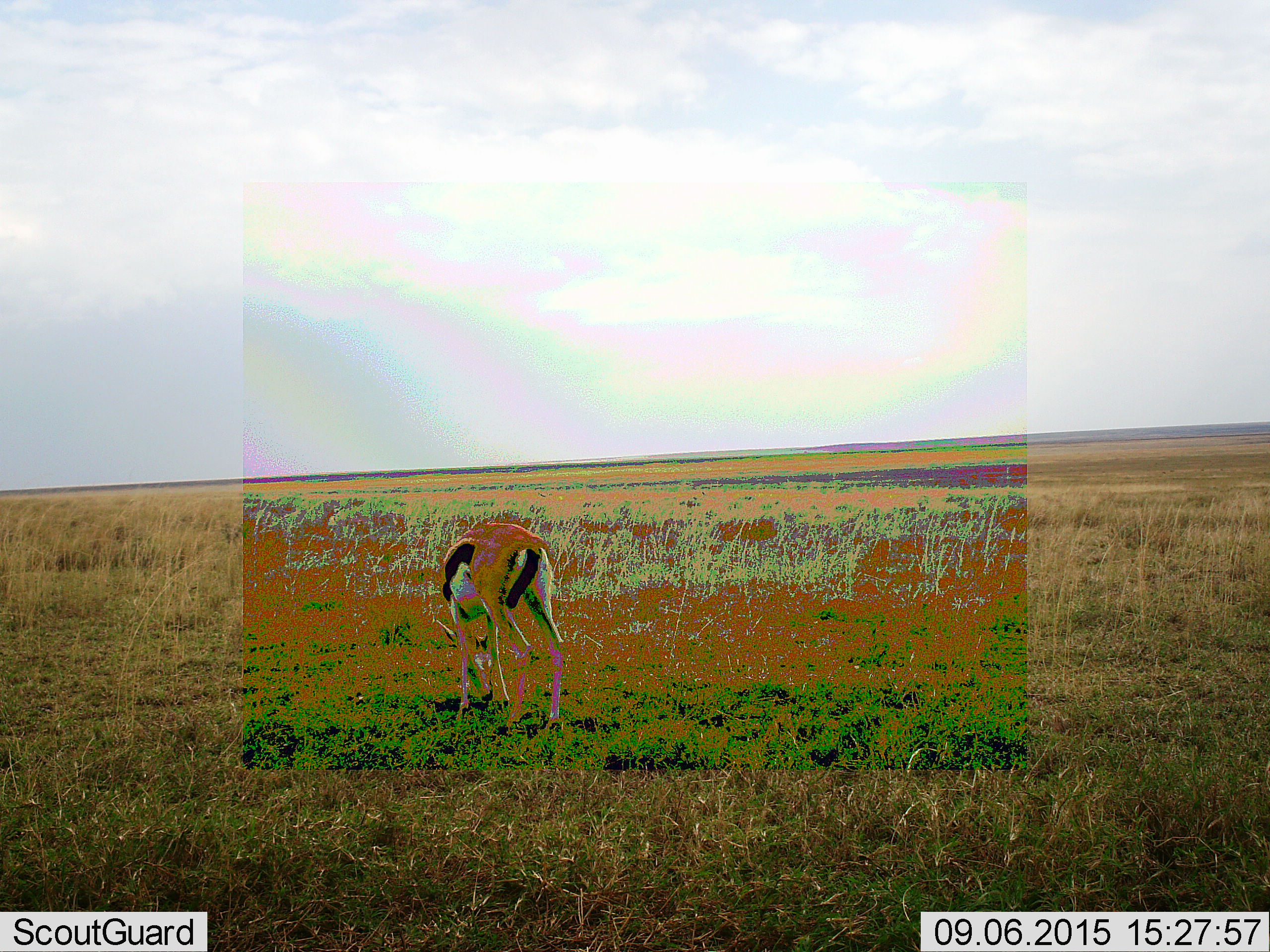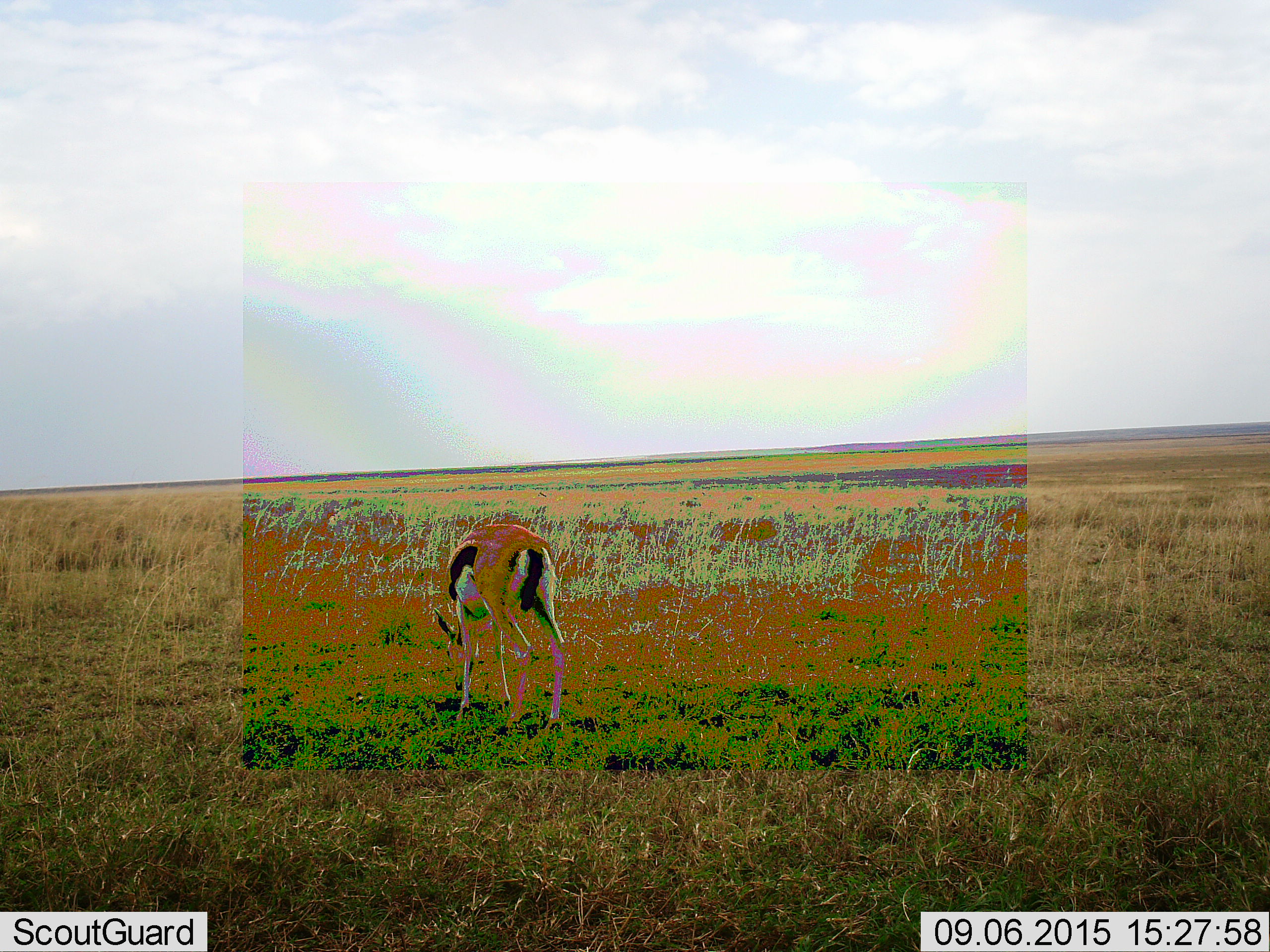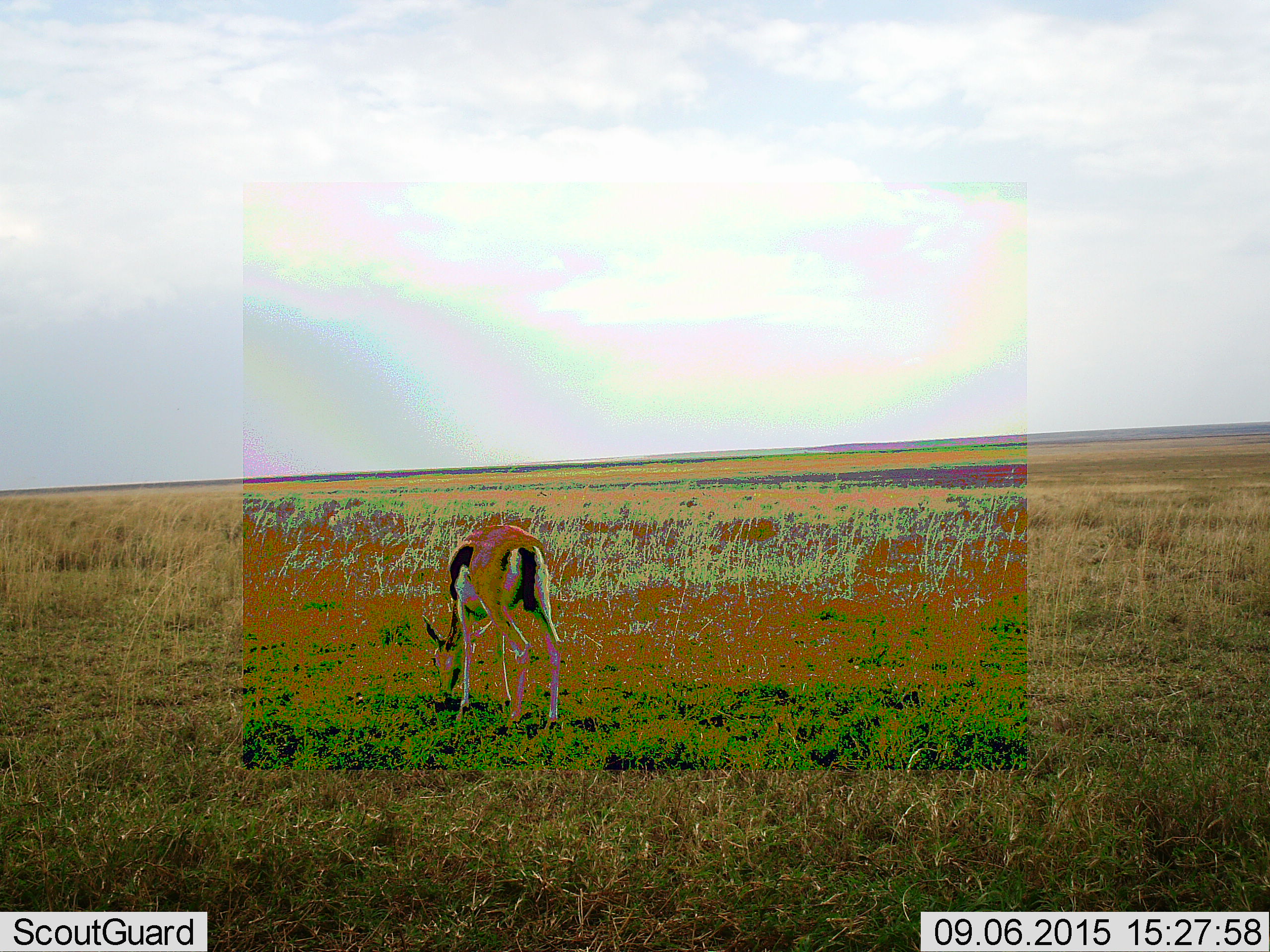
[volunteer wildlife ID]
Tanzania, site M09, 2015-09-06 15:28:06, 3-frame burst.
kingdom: Animalia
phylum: Chordata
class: Mammalia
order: Artiodactyla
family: Bovidae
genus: Eudorcas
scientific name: Eudorcas thomsonii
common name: thomson's gazelle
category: gazellethomsons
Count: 1.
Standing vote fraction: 33%.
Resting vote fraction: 0%.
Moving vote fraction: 11%.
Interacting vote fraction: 0%.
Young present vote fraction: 0%.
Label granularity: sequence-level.